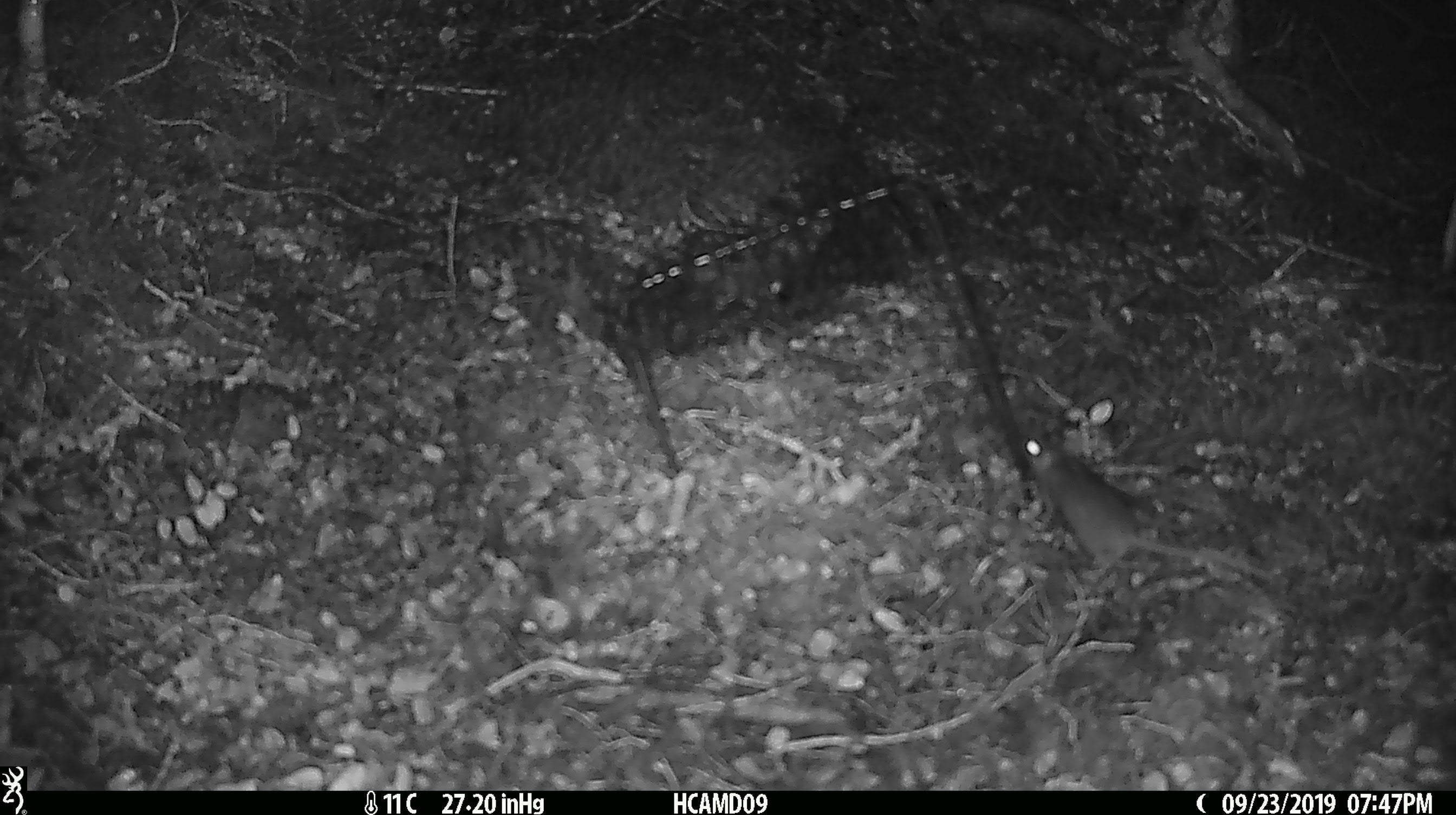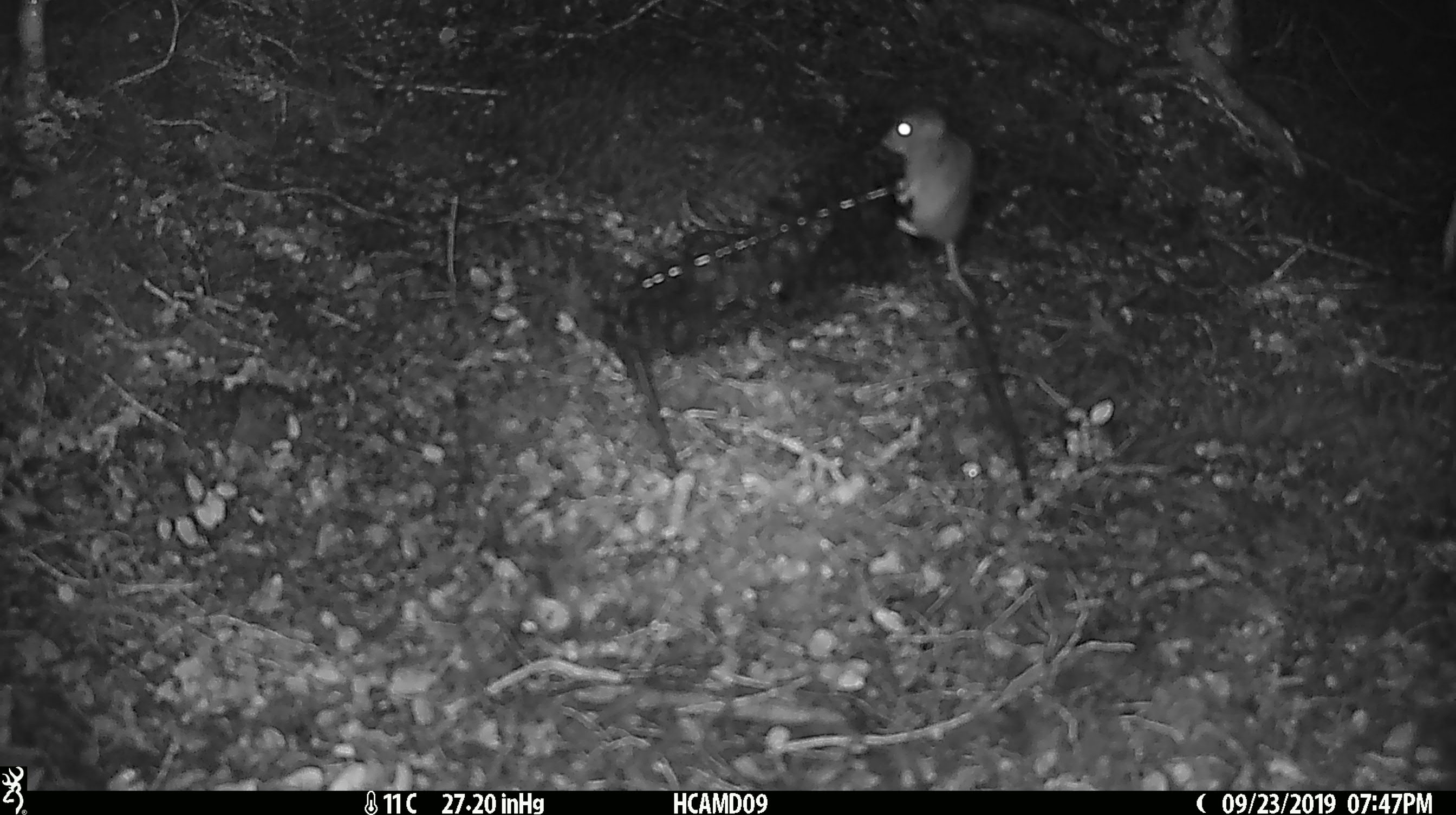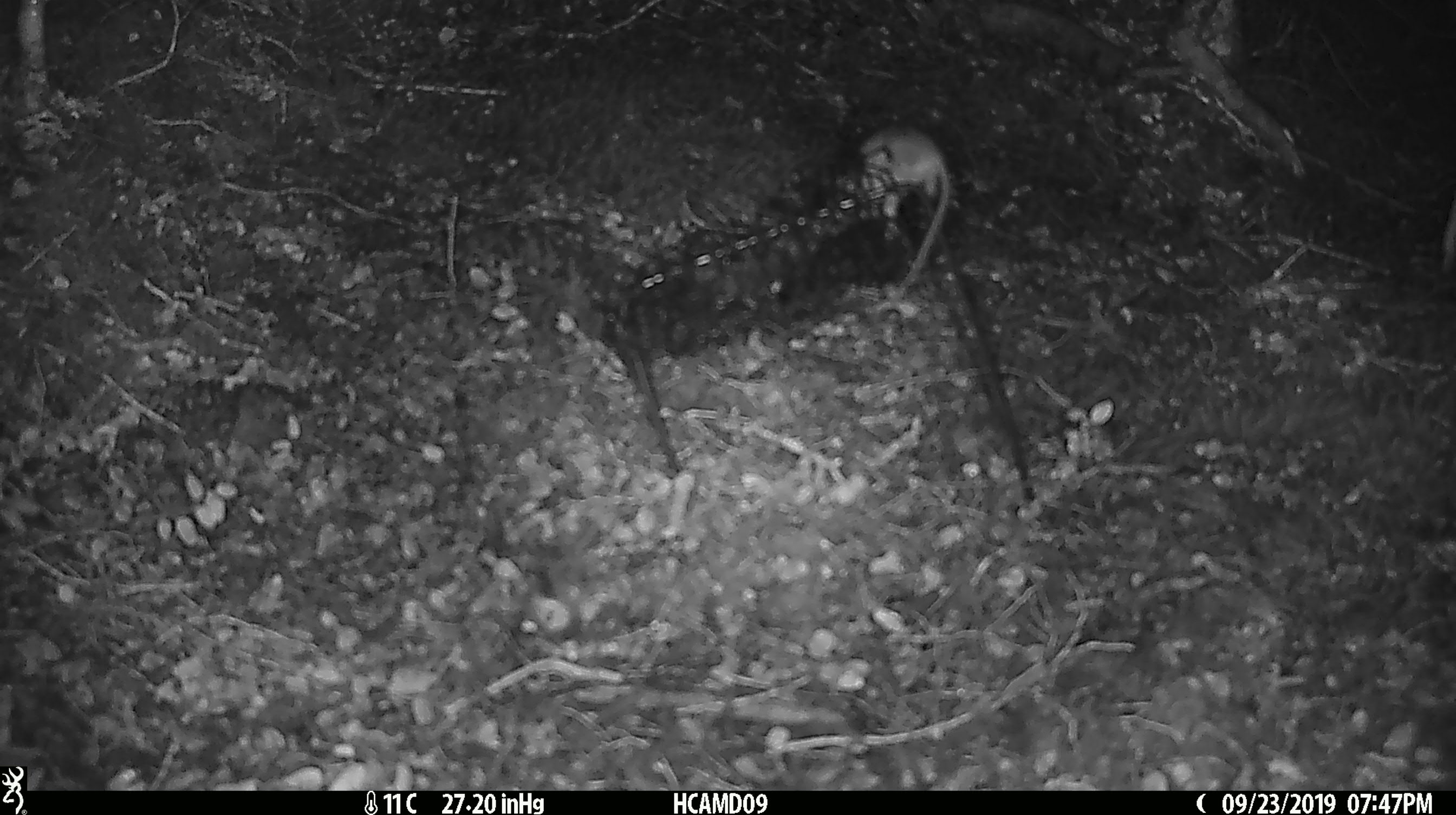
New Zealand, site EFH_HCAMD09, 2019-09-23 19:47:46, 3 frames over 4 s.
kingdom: Animalia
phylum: Chordata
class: Mammalia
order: Rodentia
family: Muridae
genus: Mus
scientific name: Mus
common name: mouse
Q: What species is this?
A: Mouse (Mus).